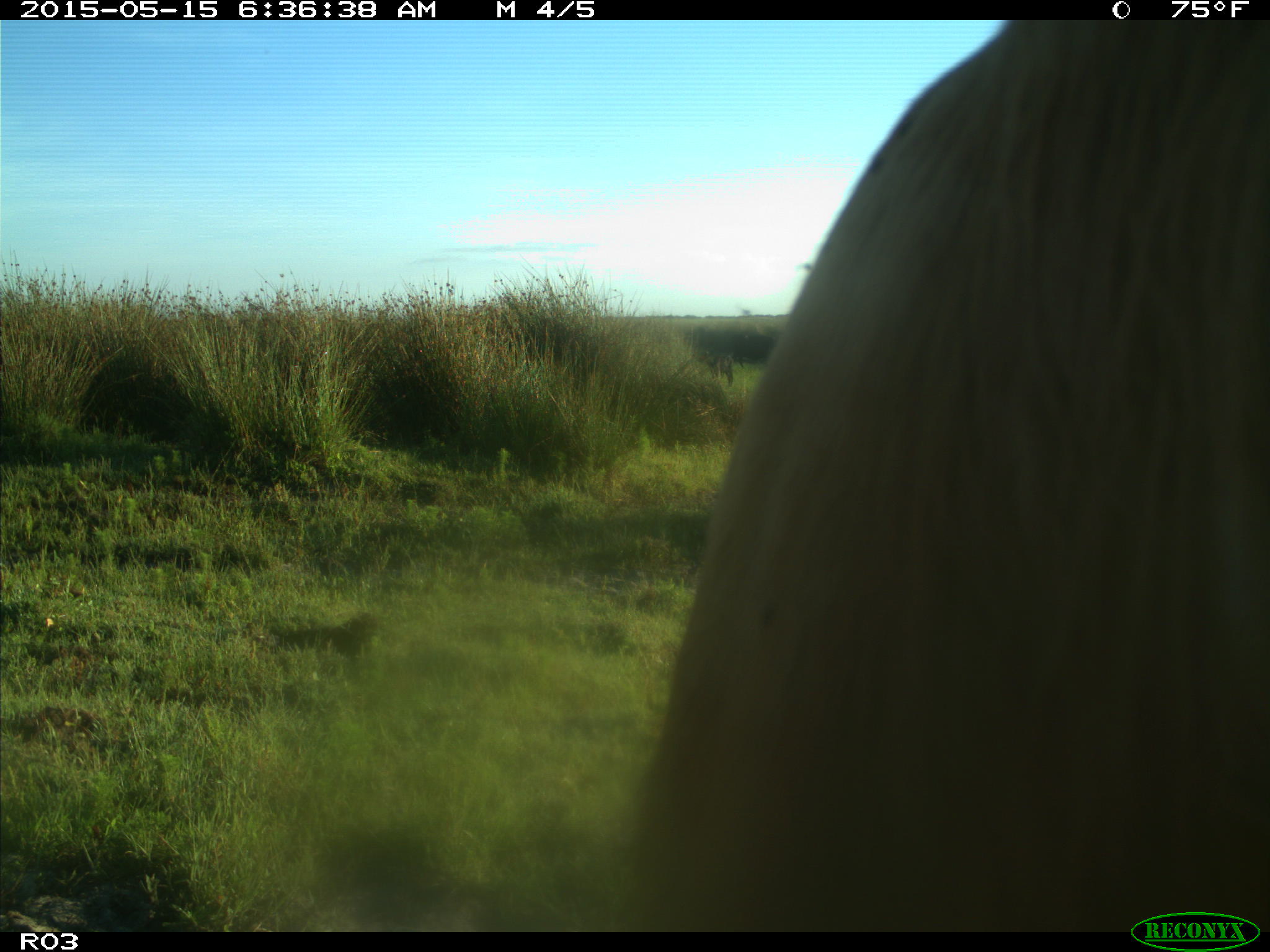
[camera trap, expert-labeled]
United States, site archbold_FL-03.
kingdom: Animalia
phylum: Chordata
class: Mammalia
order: Artiodactyla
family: Bovidae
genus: Bos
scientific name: Bos taurus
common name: domestic cow